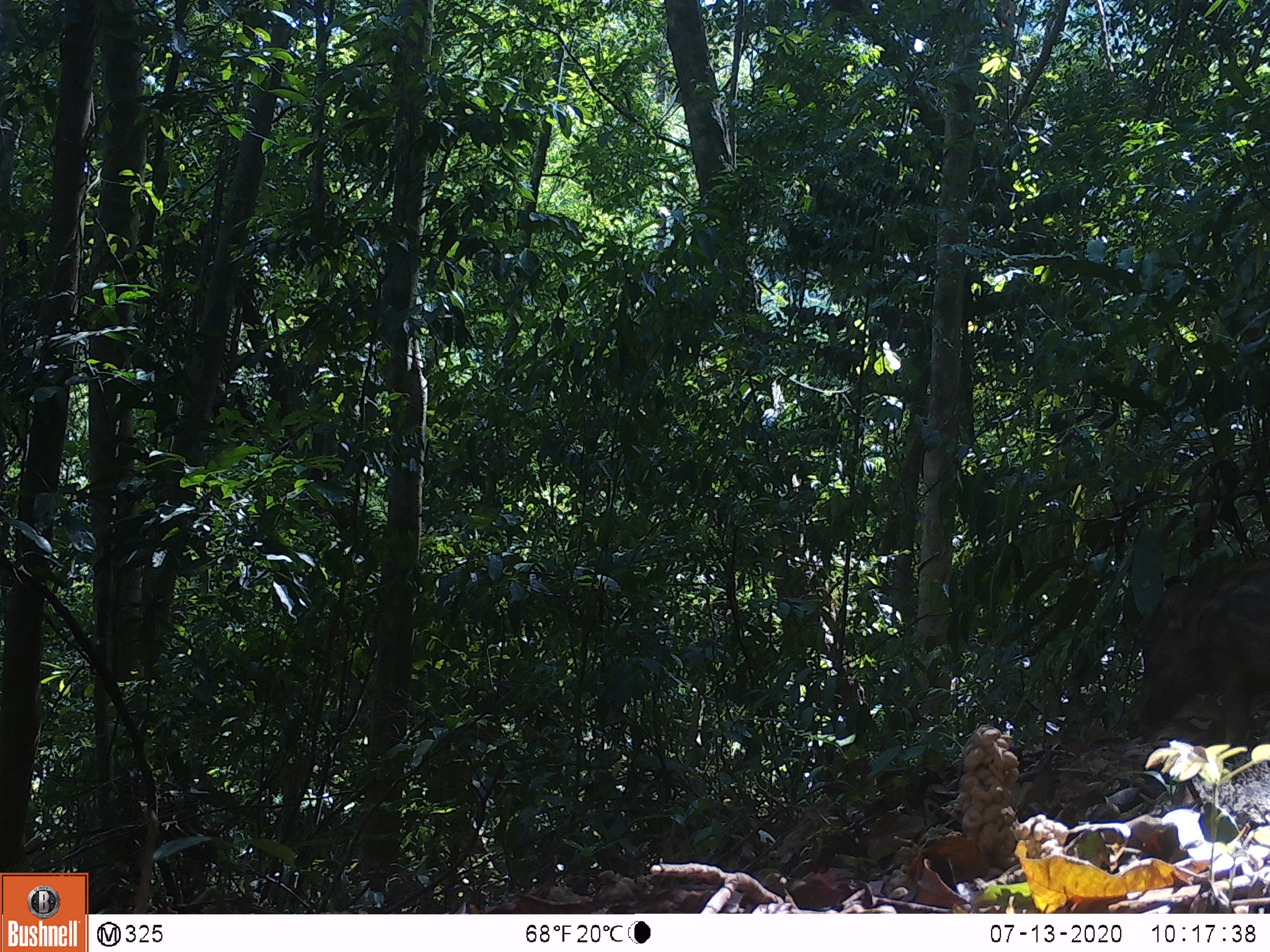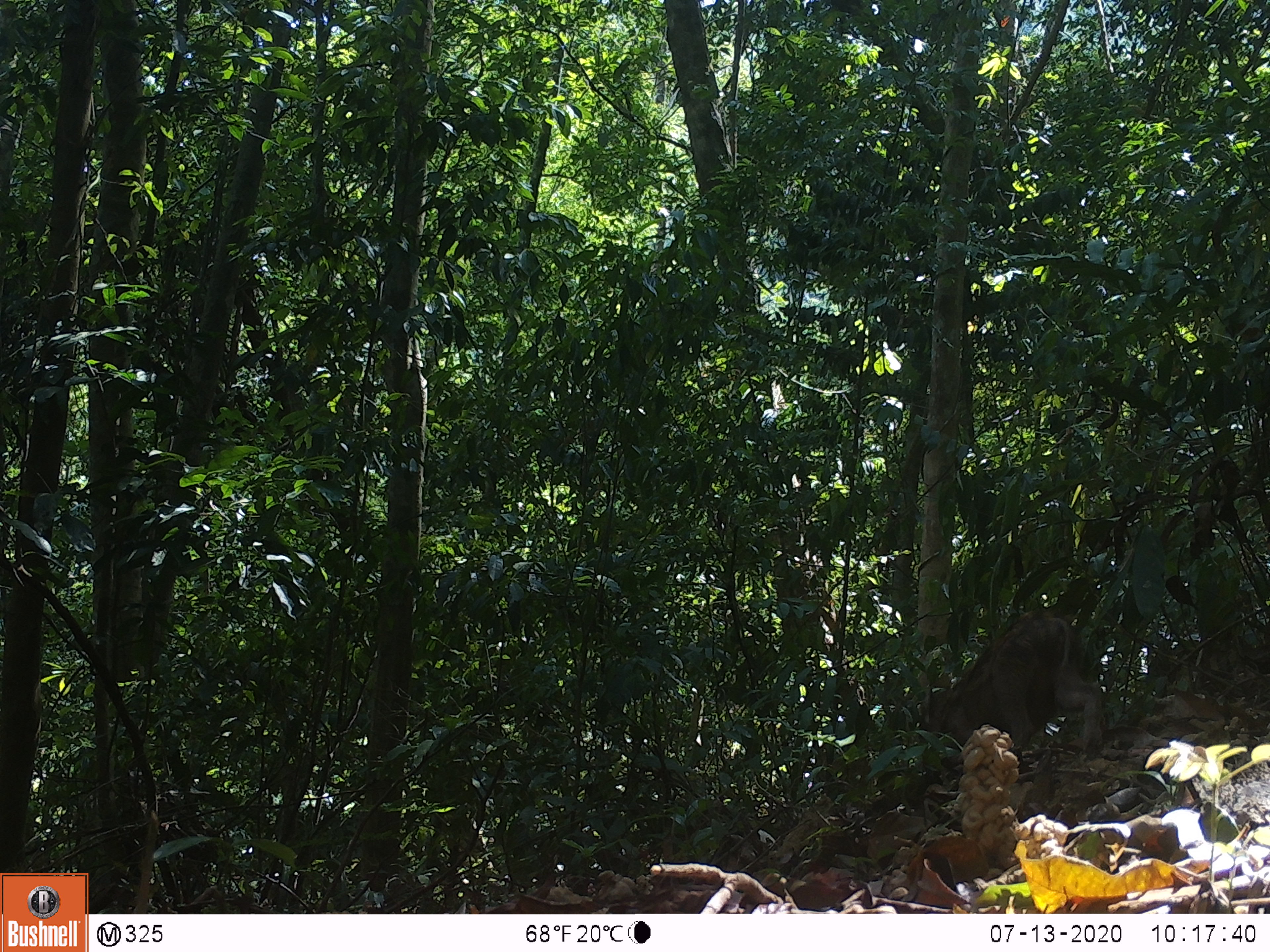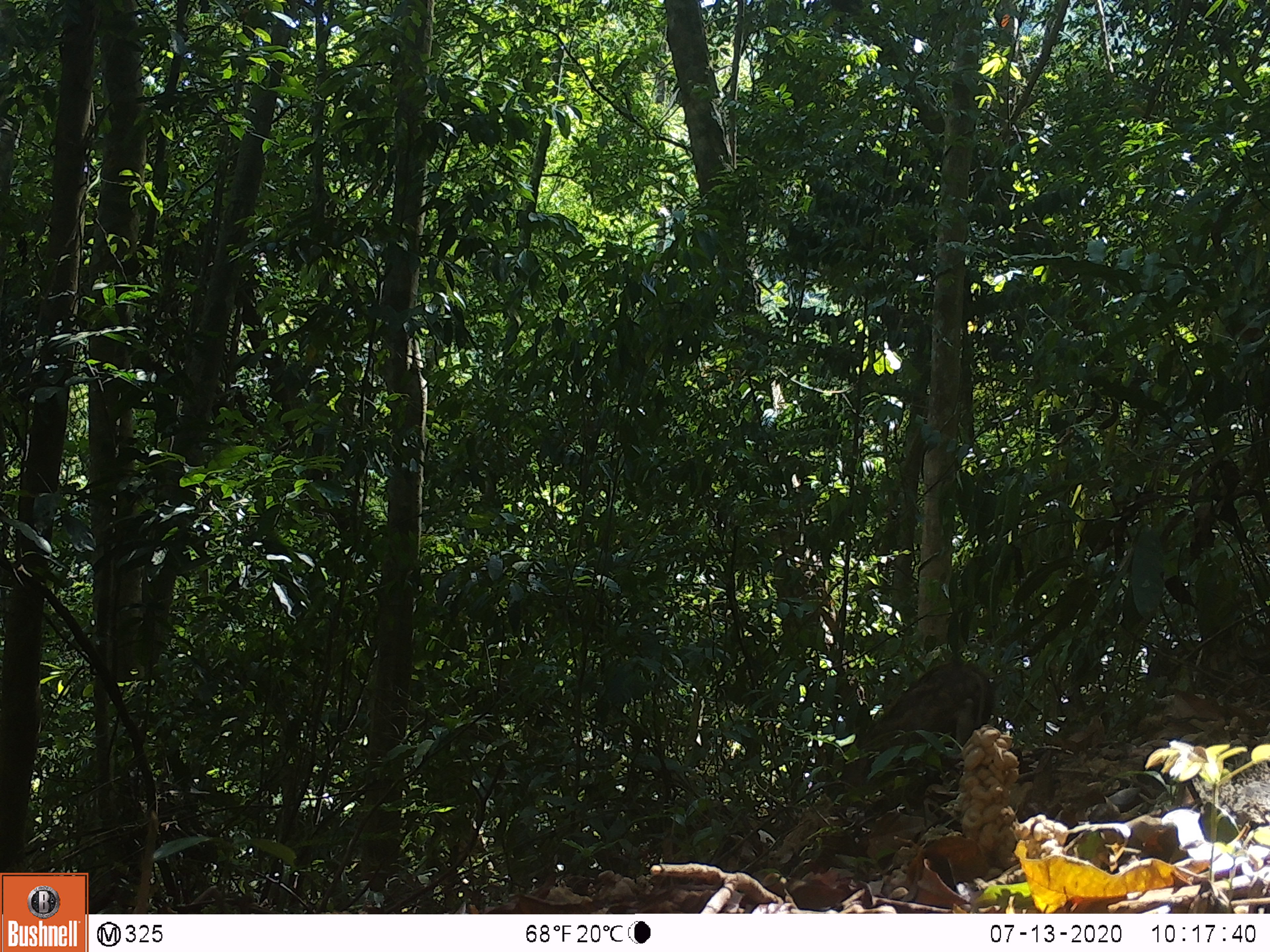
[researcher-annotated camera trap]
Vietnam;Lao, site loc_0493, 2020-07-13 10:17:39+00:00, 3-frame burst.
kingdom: Animalia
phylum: Chordata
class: Mammalia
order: Artiodactyla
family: Suidae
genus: Sus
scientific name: Sus scrofa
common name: eurasian wild pig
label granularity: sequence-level